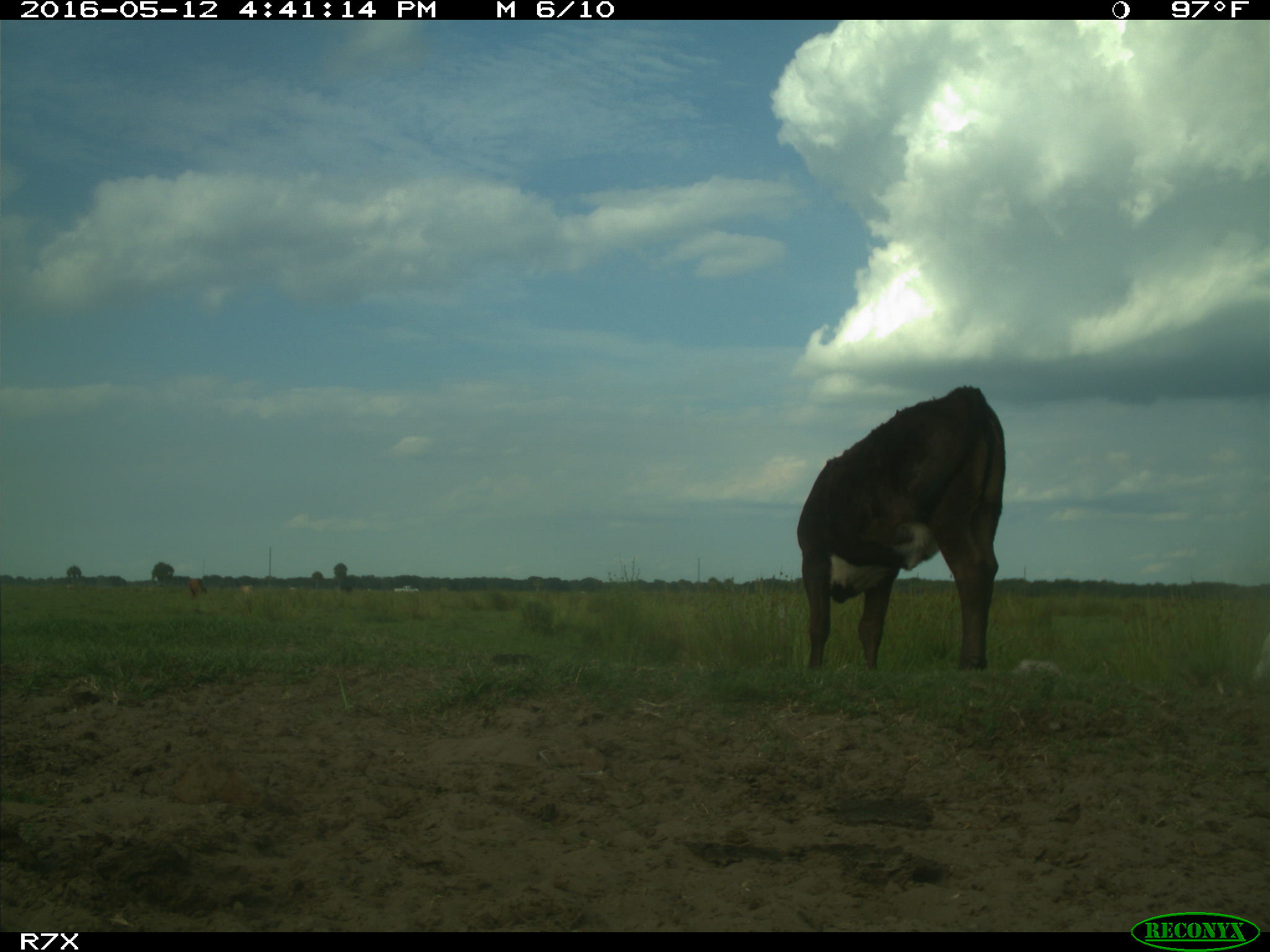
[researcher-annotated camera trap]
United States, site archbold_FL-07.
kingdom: Animalia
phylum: Chordata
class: Mammalia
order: Artiodactyla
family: Bovidae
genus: Bos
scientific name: Bos taurus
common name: domestic cow